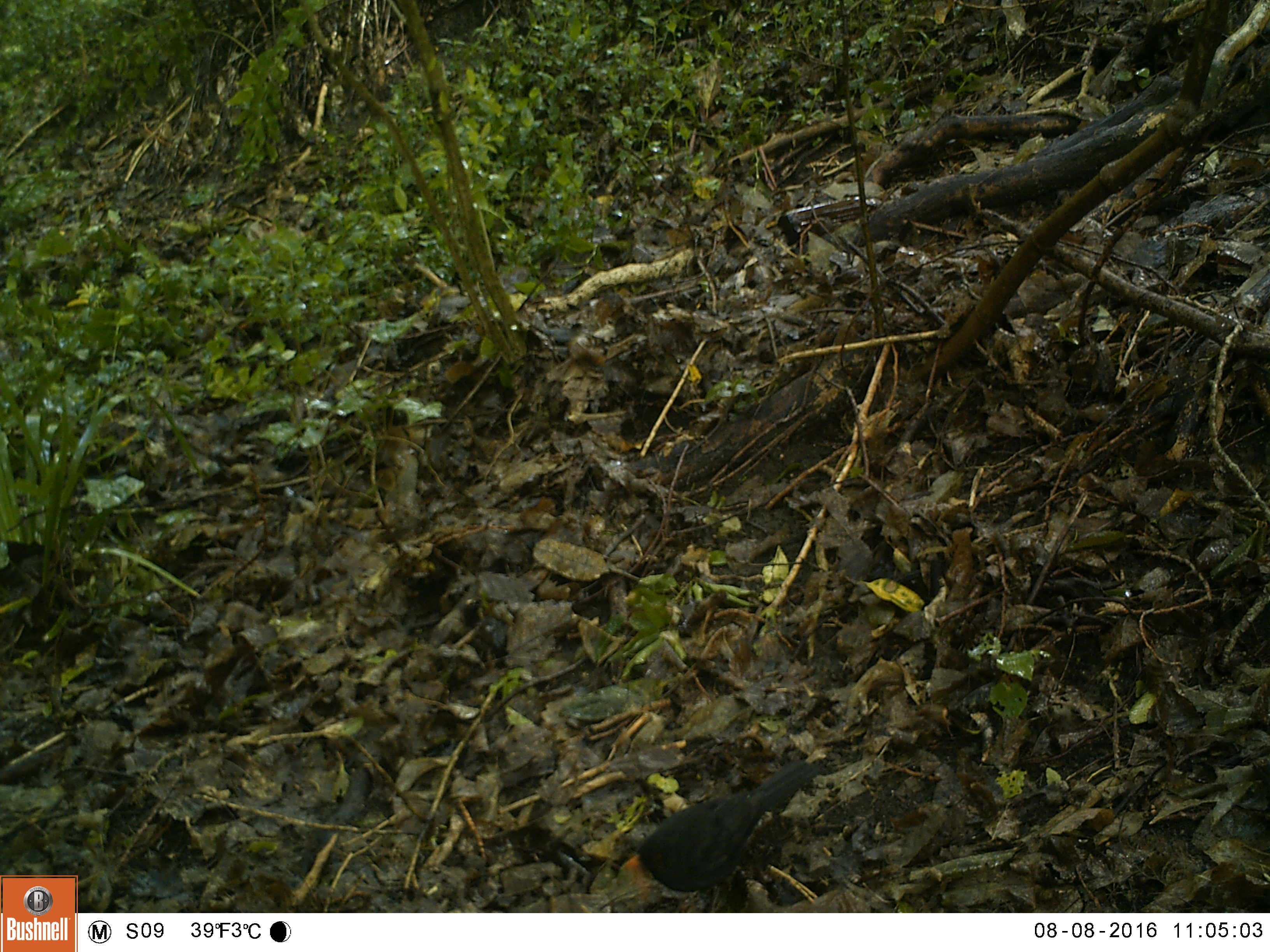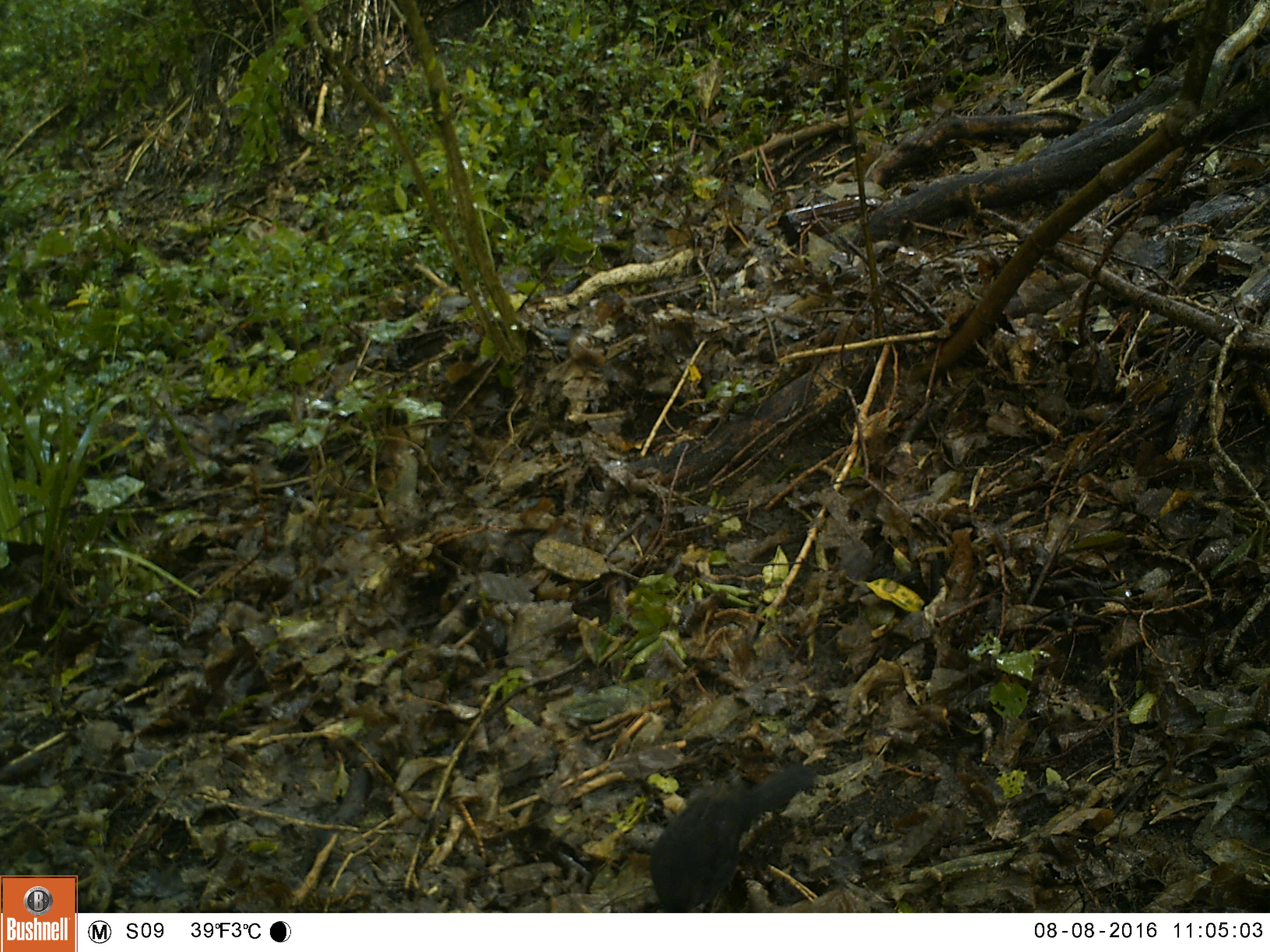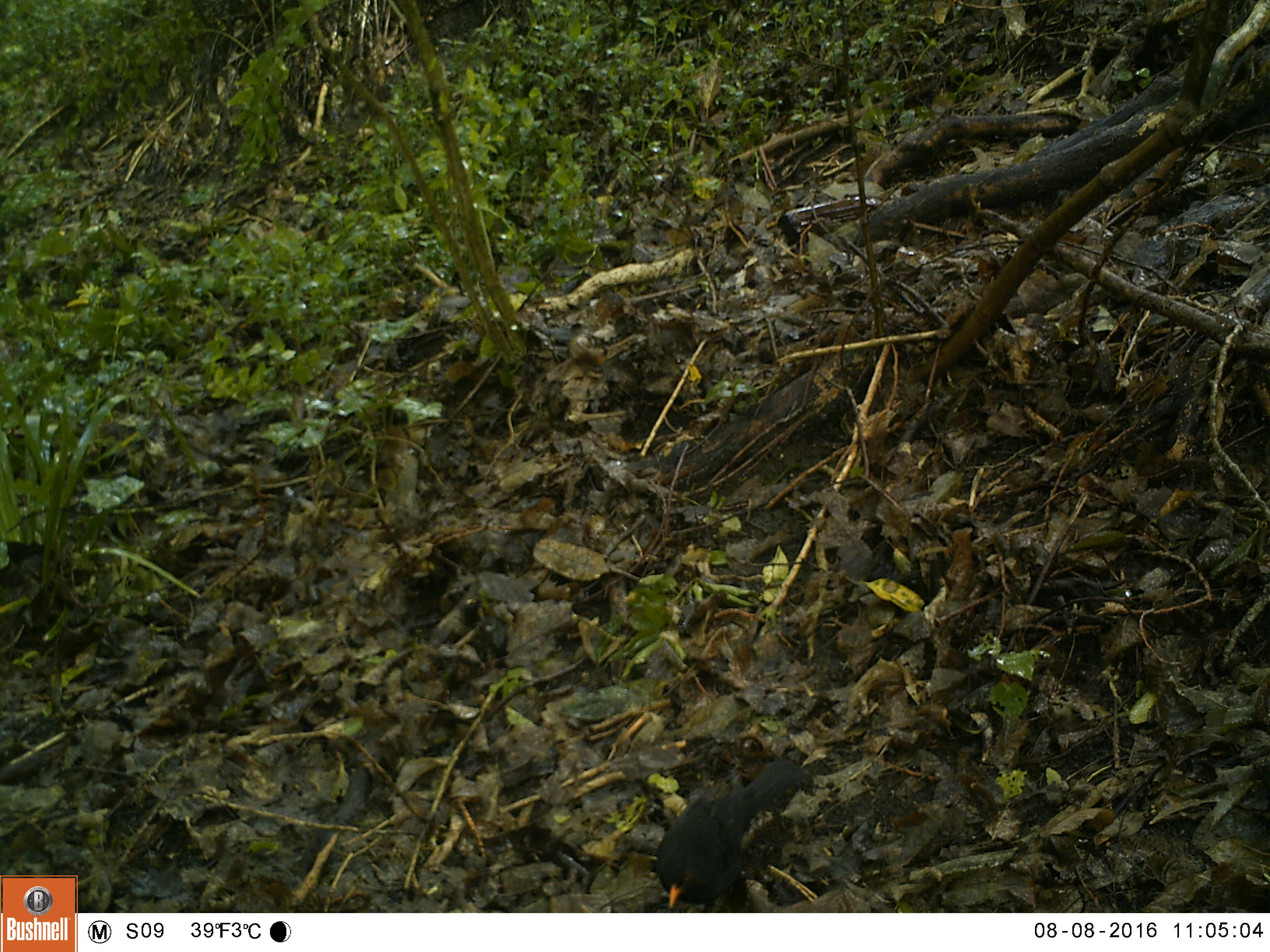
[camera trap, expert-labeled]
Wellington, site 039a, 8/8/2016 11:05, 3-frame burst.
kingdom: Animalia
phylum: Chordata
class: Aves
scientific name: Aves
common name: bird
Bird (Aves).